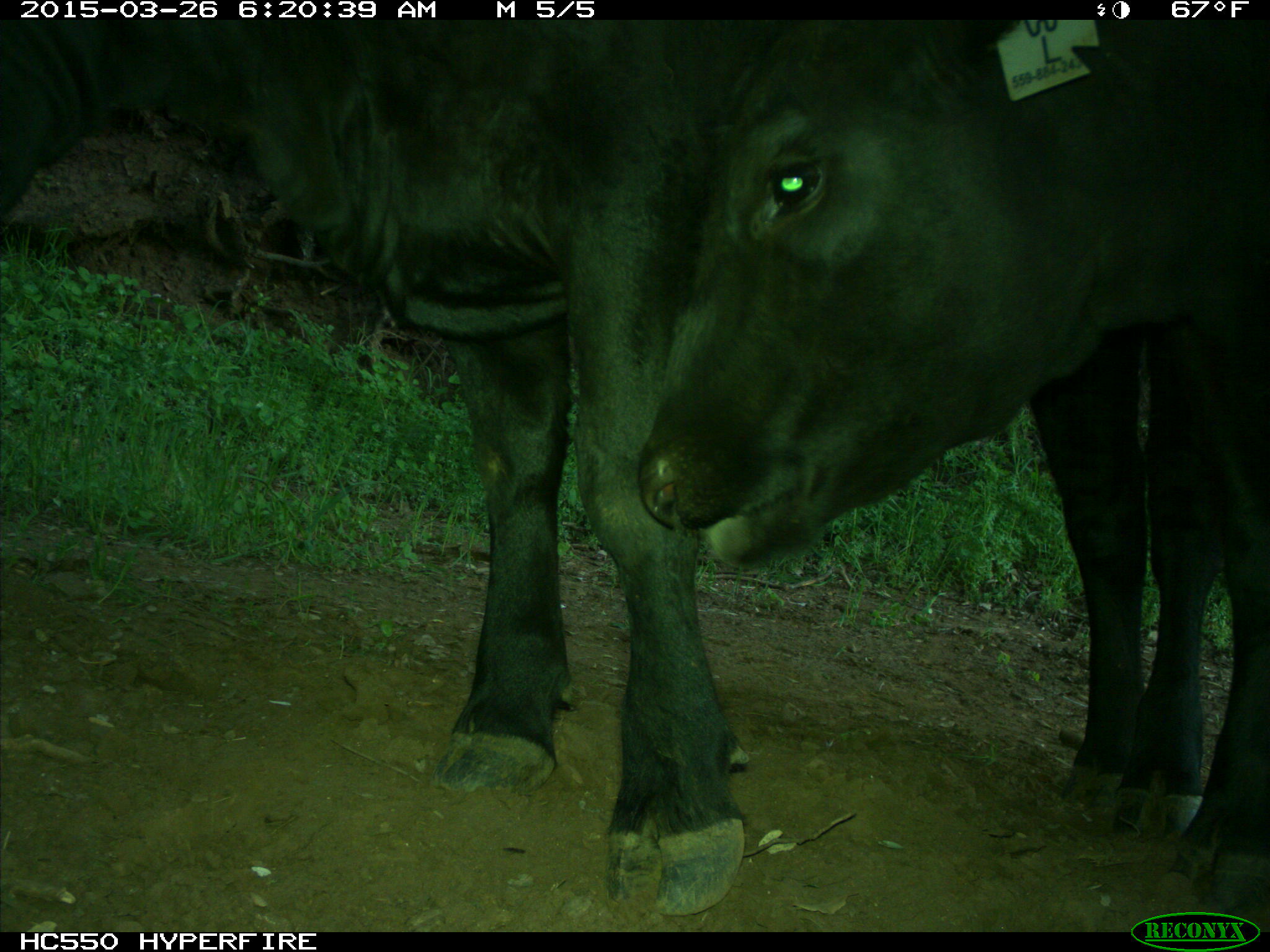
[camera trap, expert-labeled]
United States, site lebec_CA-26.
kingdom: Animalia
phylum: Chordata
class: Mammalia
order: Artiodactyla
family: Bovidae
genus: Bos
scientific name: Bos taurus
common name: domestic cow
Bos taurus (domestic cow).